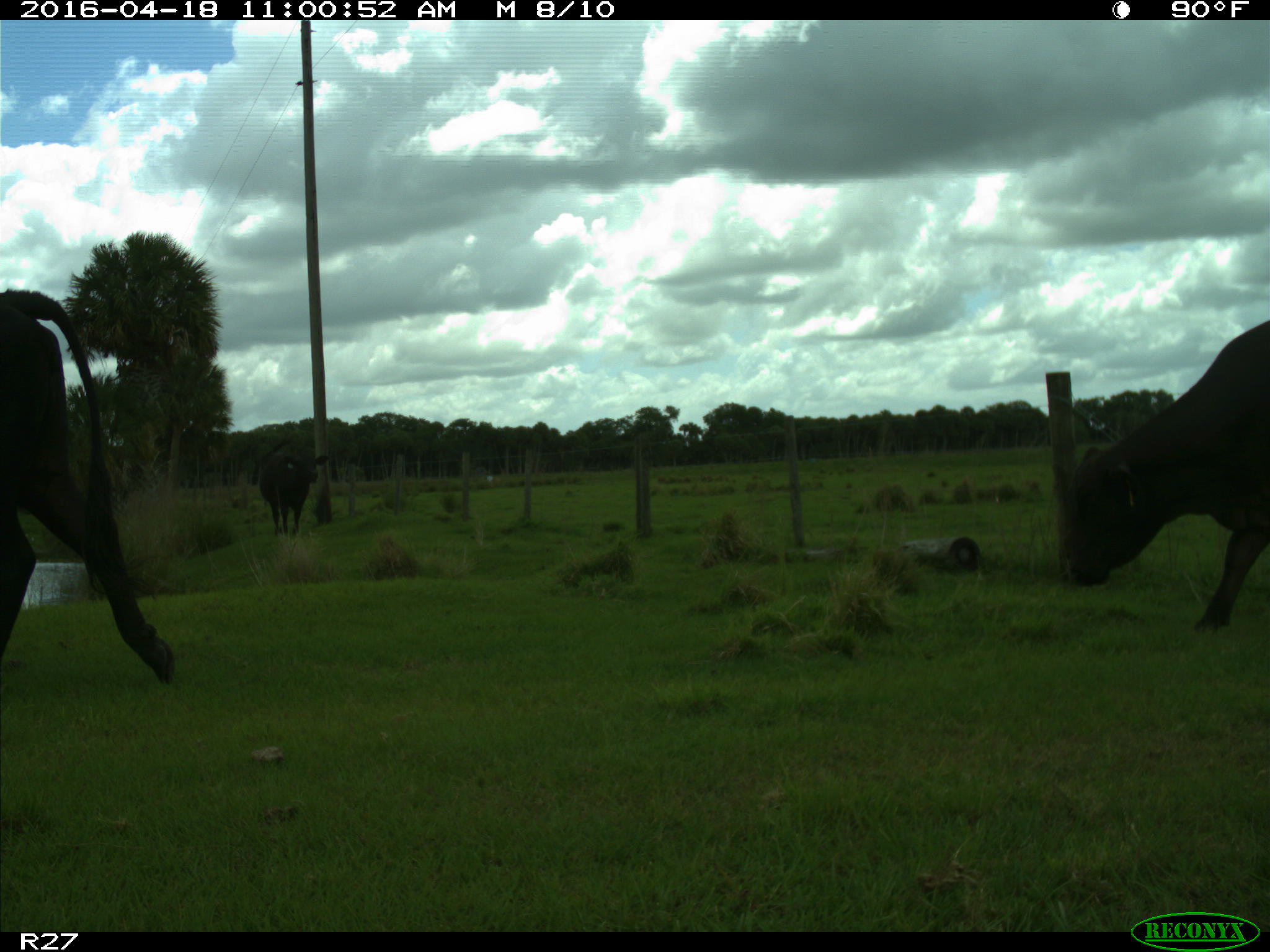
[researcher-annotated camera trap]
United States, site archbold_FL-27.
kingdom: Animalia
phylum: Chordata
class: Mammalia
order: Artiodactyla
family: Bovidae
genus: Bos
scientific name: Bos taurus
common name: domestic cow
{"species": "Bos taurus (domestic cow)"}